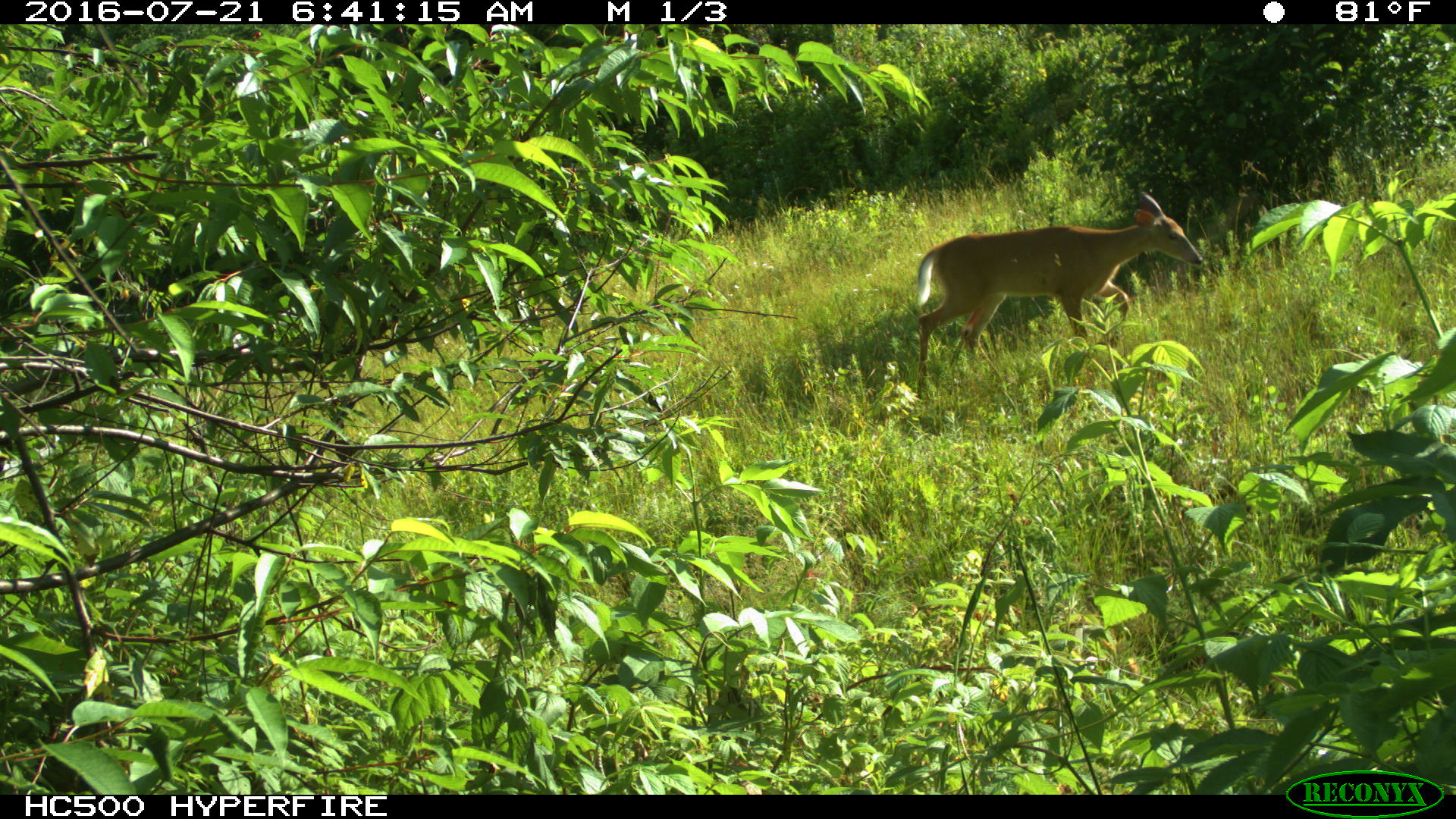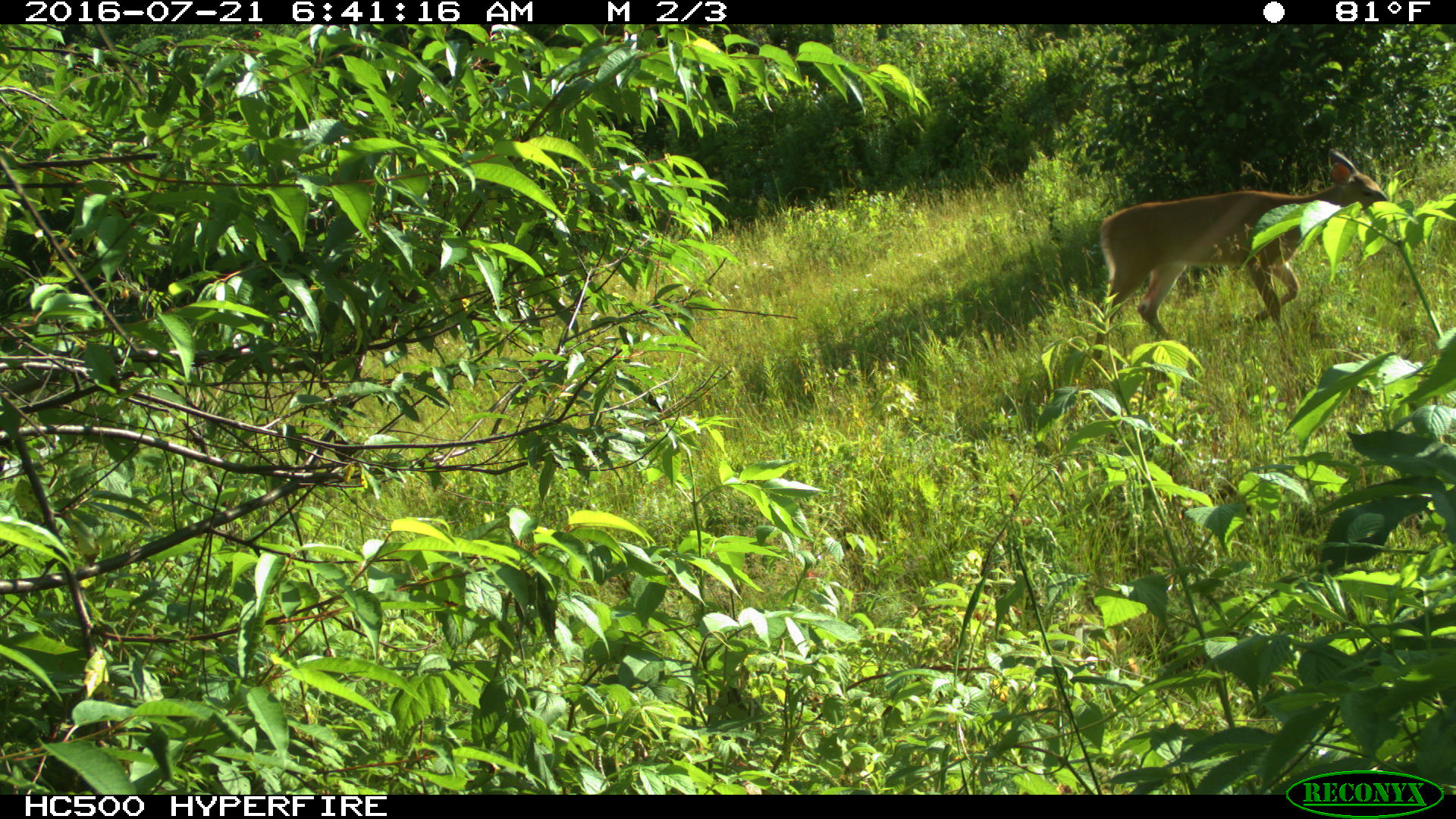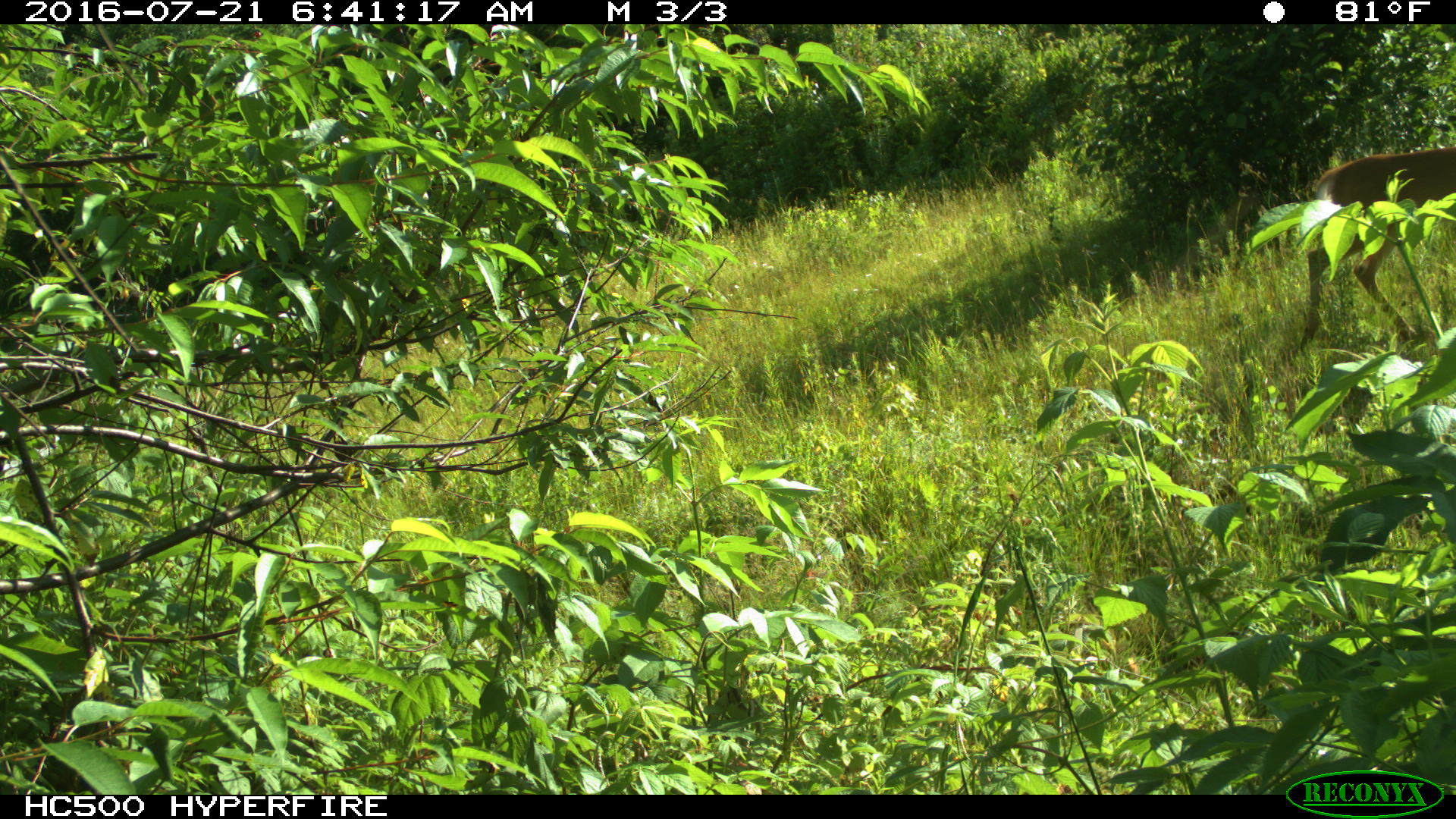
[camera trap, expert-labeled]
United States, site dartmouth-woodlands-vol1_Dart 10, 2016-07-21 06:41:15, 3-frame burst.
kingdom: Animalia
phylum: Chordata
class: Mammalia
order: Artiodactyla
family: Cervidae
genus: Odocoileus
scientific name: Odocoileus virginianus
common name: white-tailed deer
White-tailed deer (Odocoileus virginianus).